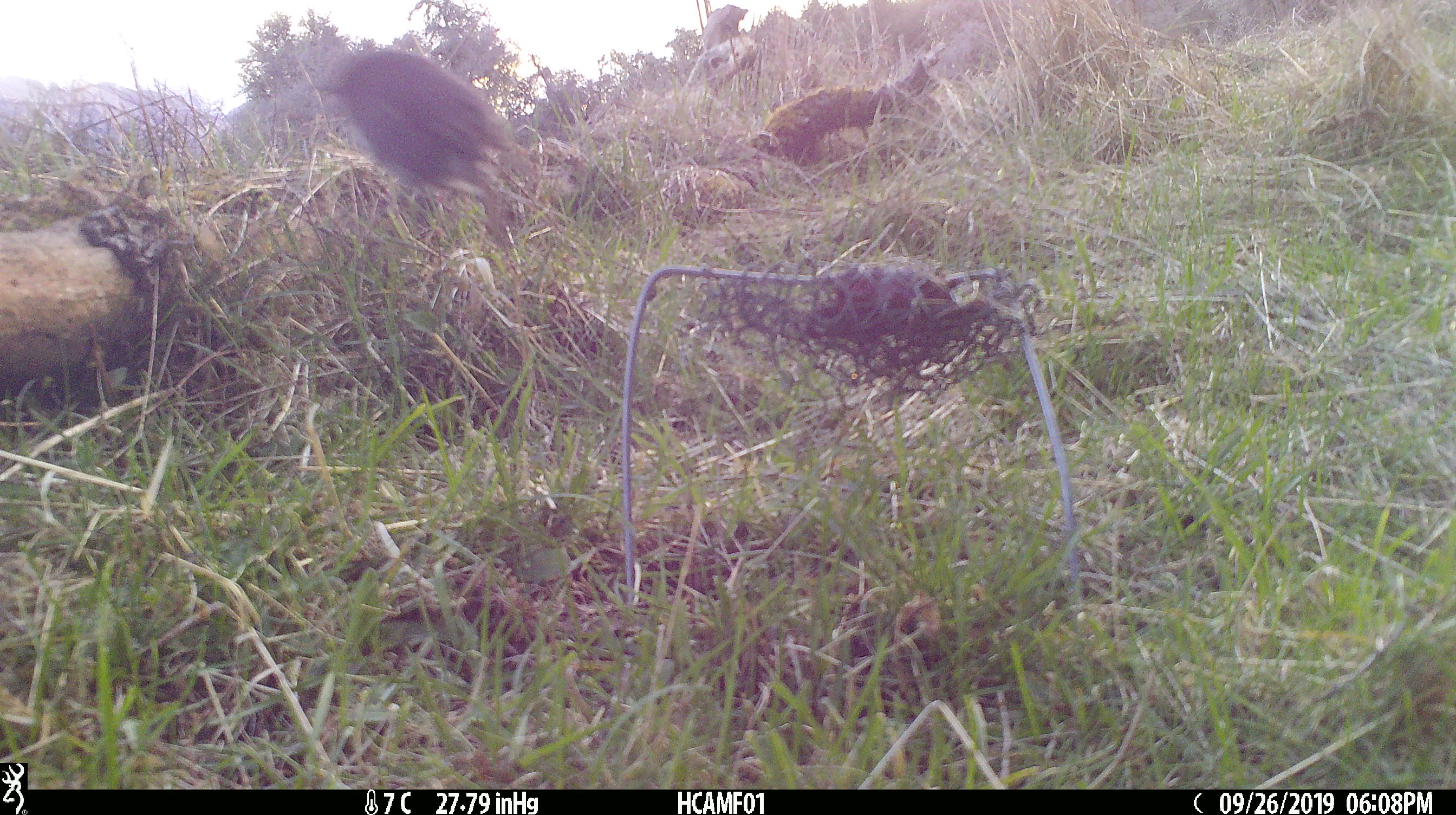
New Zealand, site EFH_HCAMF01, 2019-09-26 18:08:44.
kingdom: Animalia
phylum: Chordata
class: Aves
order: Passeriformes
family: Petroicidae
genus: Petroica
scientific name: Petroica australis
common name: new zealand robin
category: robin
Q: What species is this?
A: Robin (new zealand robin) (Petroica australis).